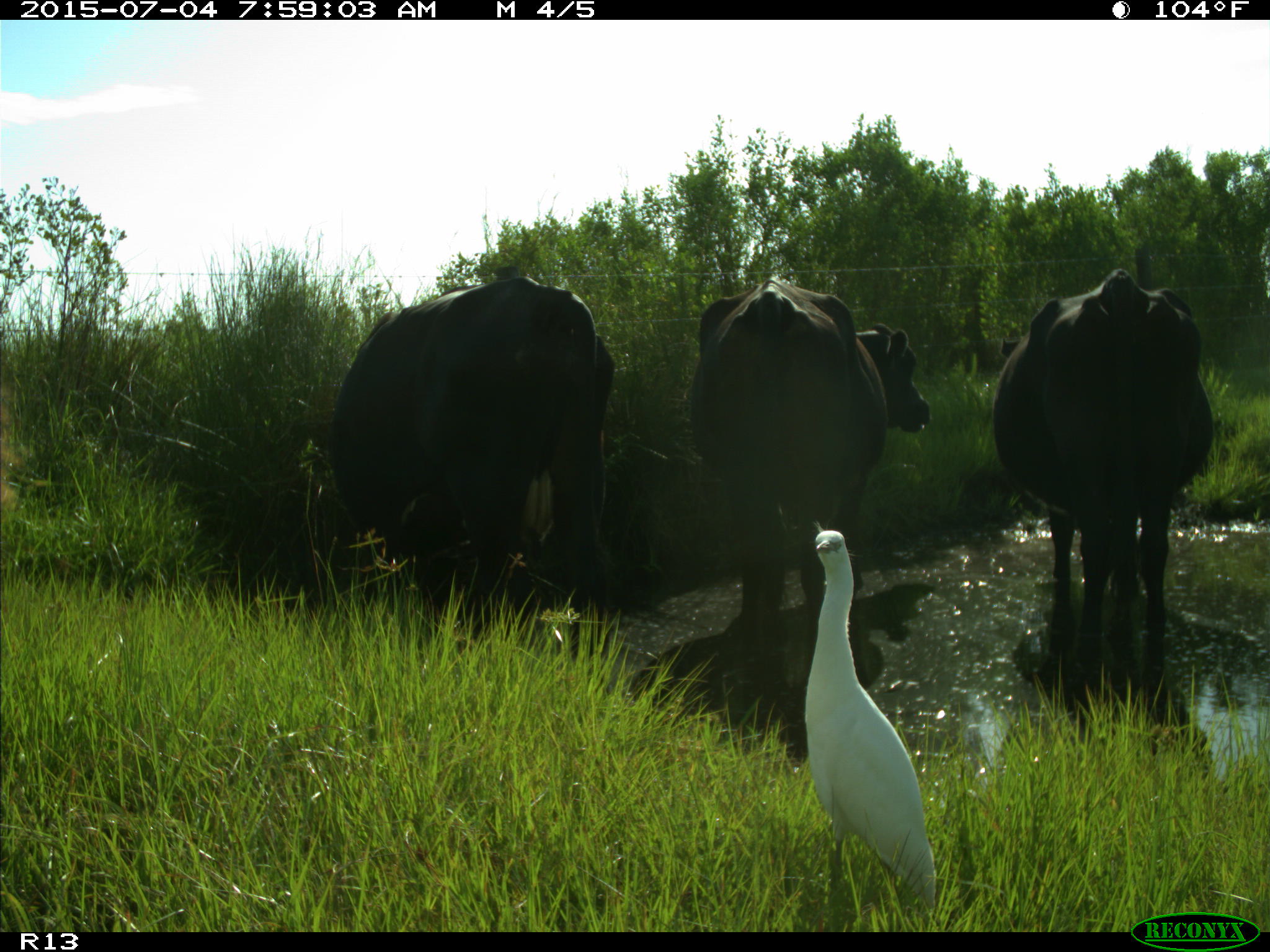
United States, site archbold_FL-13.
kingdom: Animalia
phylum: Chordata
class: Mammalia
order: Artiodactyla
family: Bovidae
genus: Bos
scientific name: Bos taurus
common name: domestic cow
Bos taurus (domestic cow).